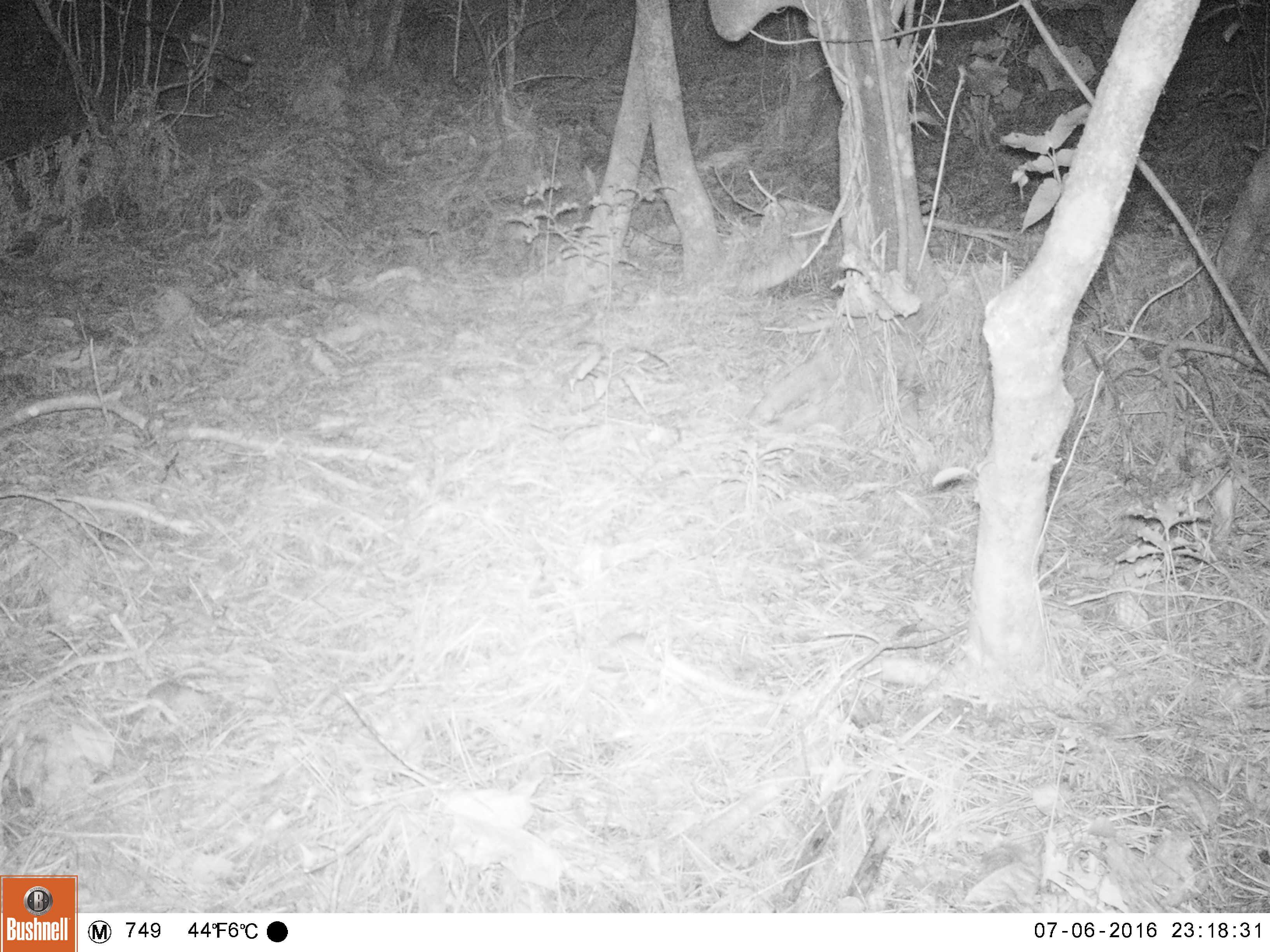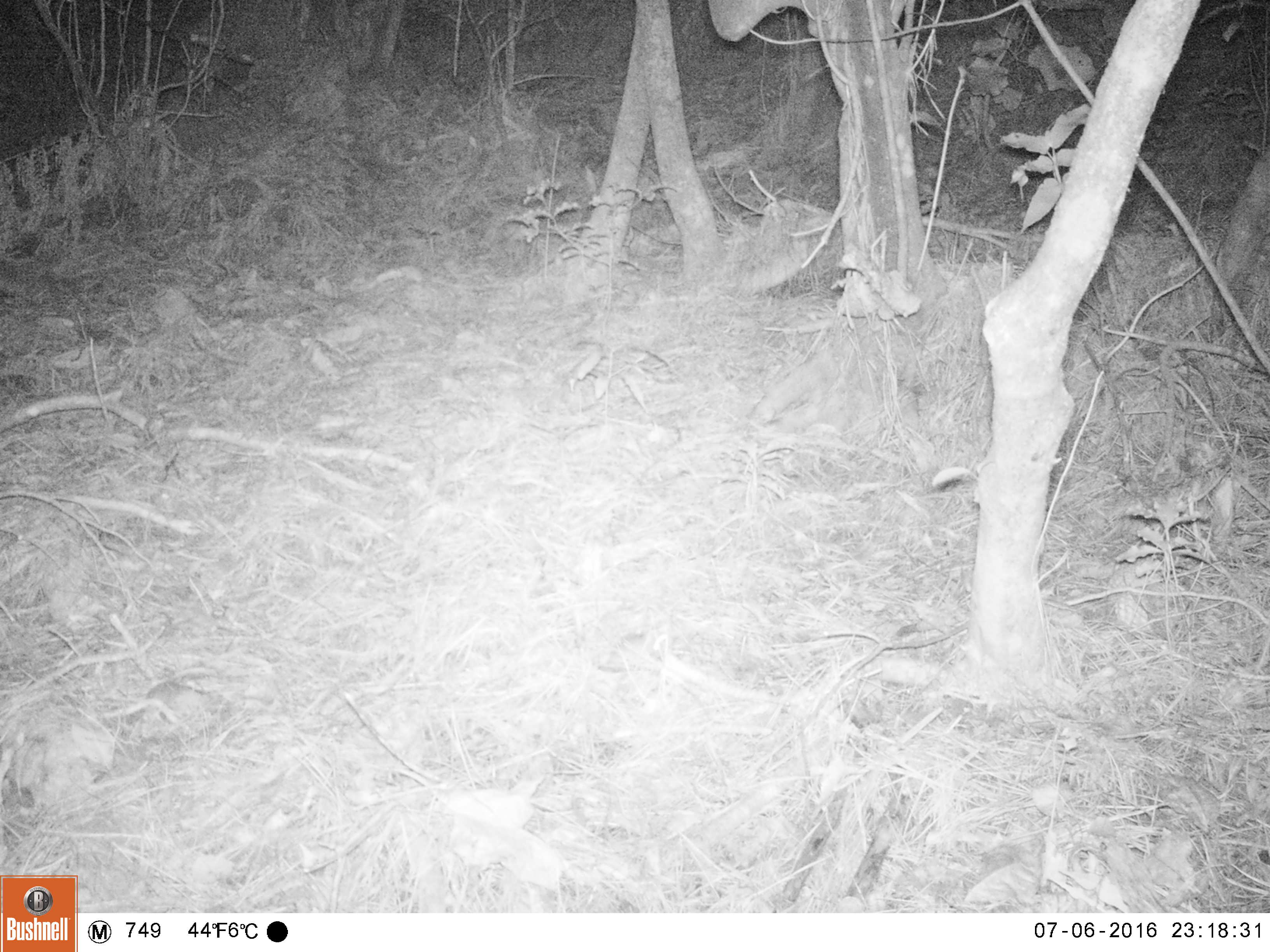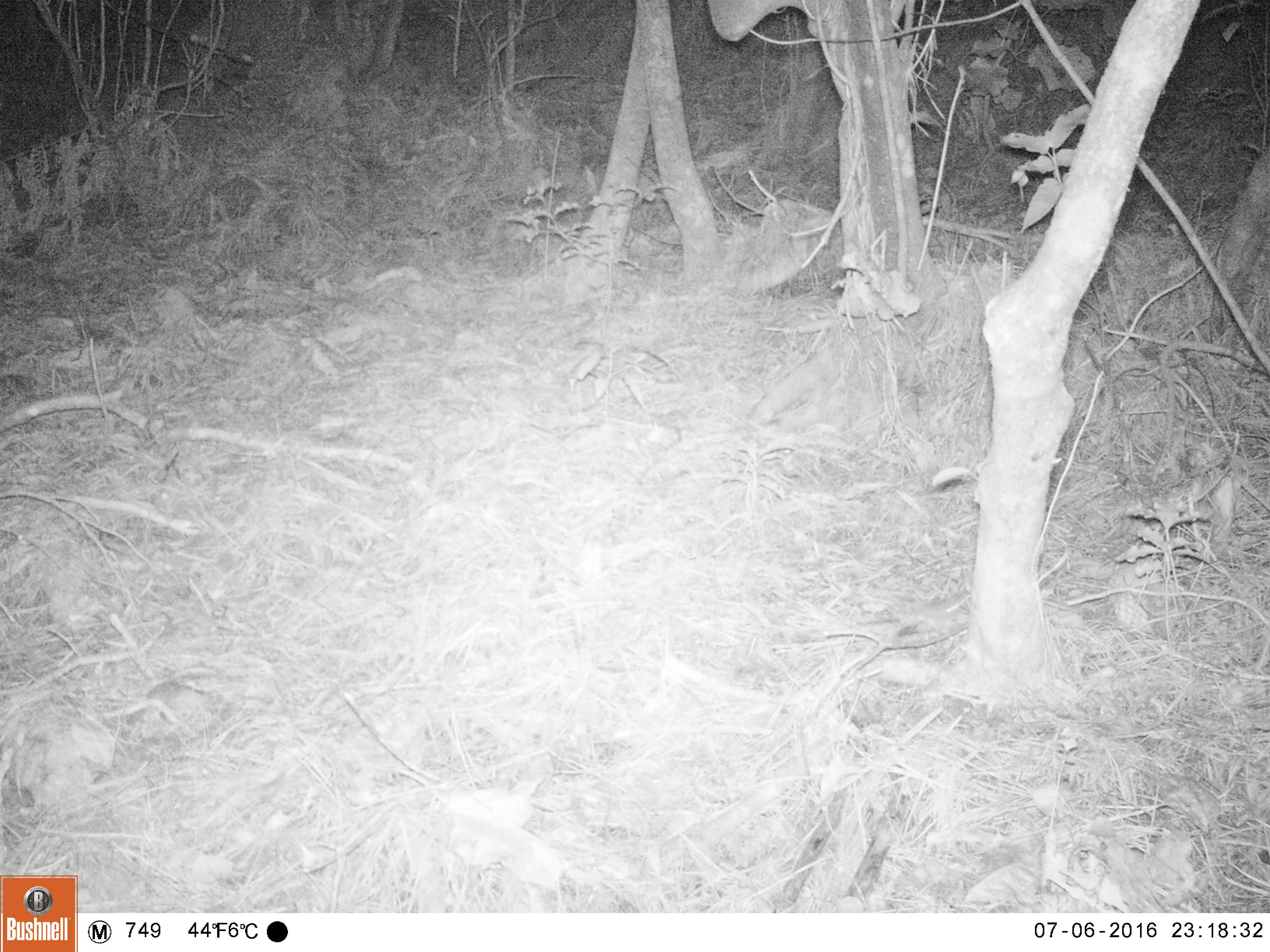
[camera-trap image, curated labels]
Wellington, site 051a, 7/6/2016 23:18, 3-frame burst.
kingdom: Animalia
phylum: Chordata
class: Mammalia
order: Rodentia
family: Muridae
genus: Mus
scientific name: Mus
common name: mouse